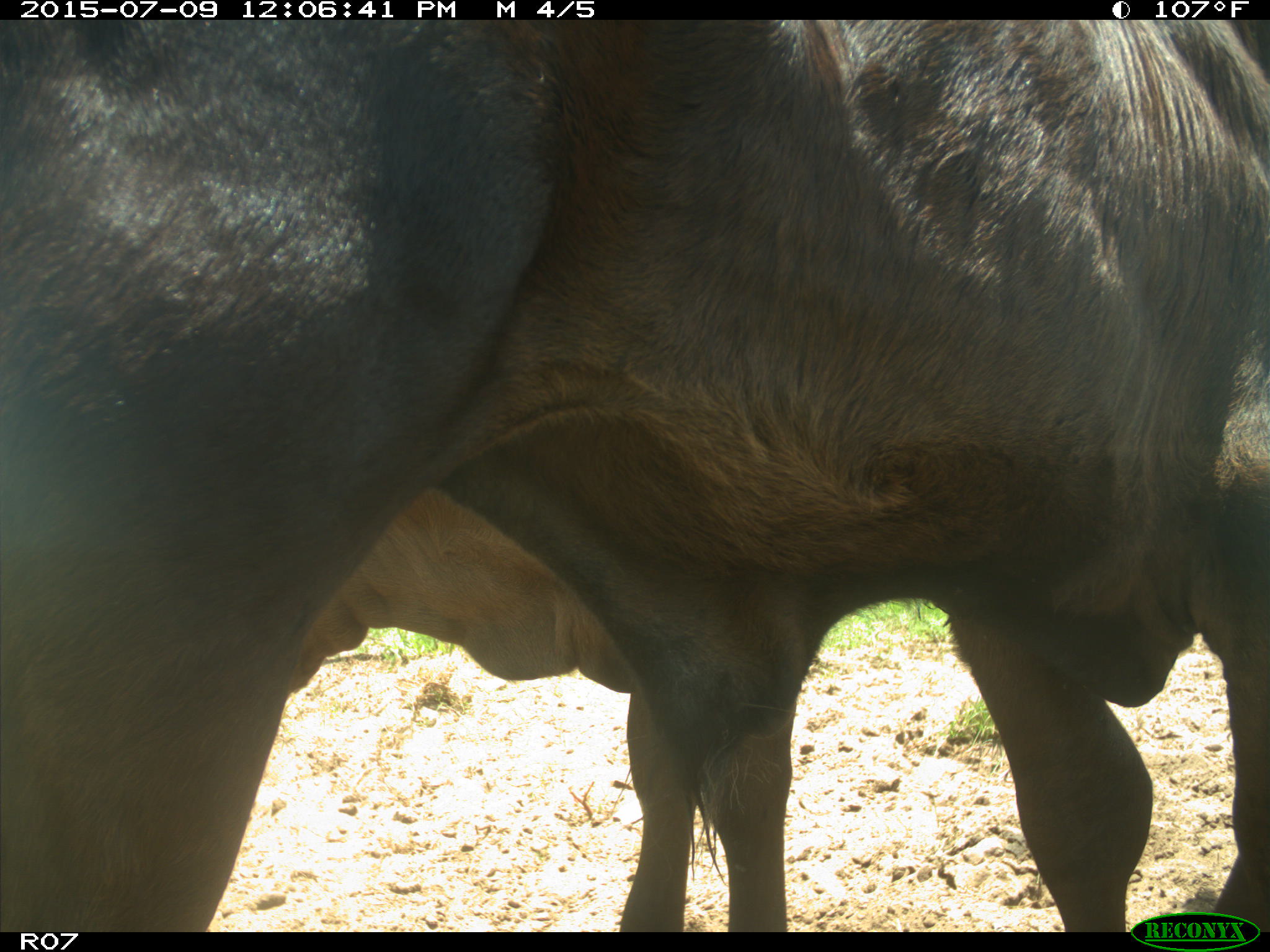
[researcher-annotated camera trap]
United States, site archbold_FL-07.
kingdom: Animalia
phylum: Chordata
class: Mammalia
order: Artiodactyla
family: Bovidae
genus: Bos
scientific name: Bos taurus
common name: domestic cow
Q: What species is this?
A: Bos taurus (domestic cow).